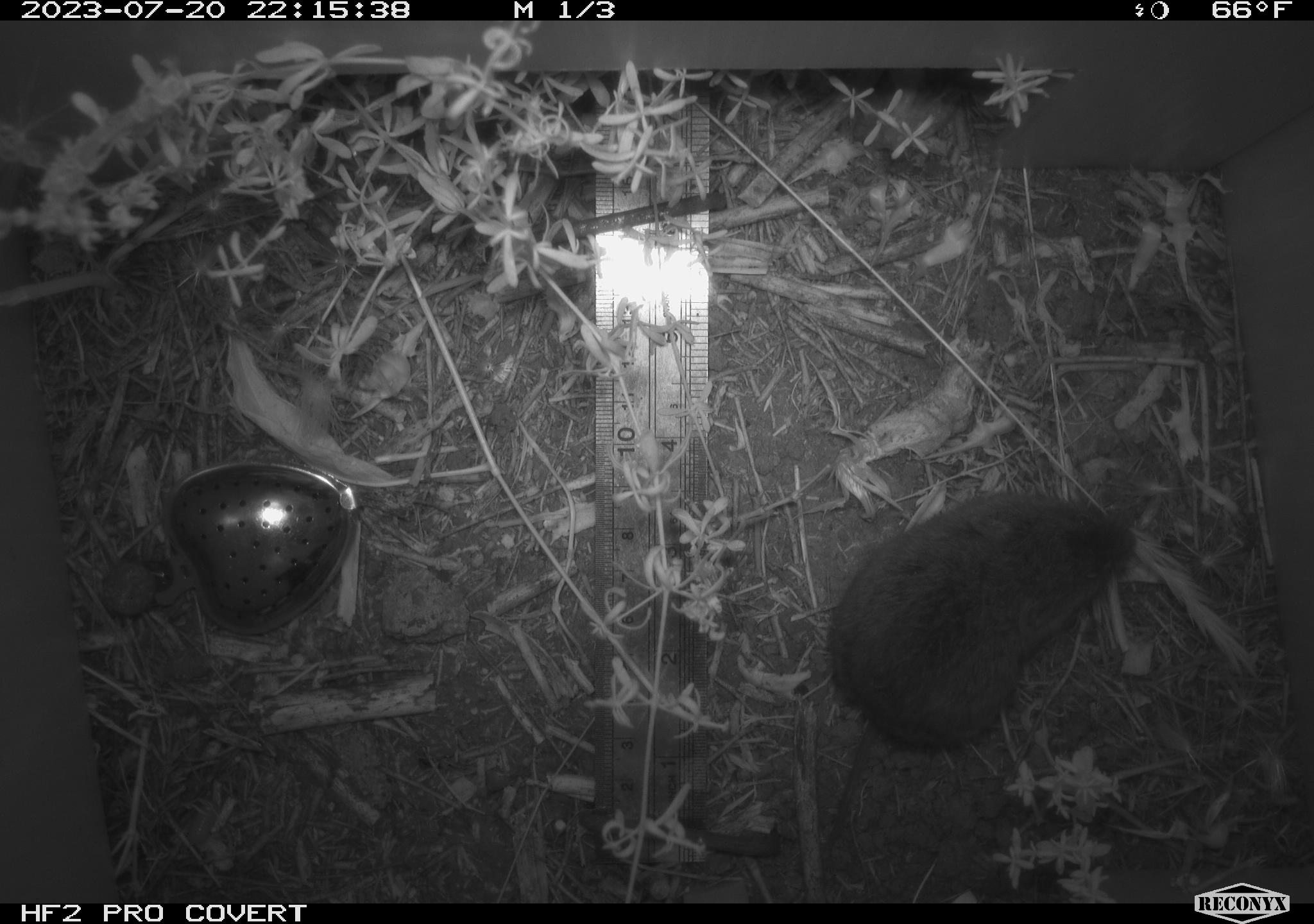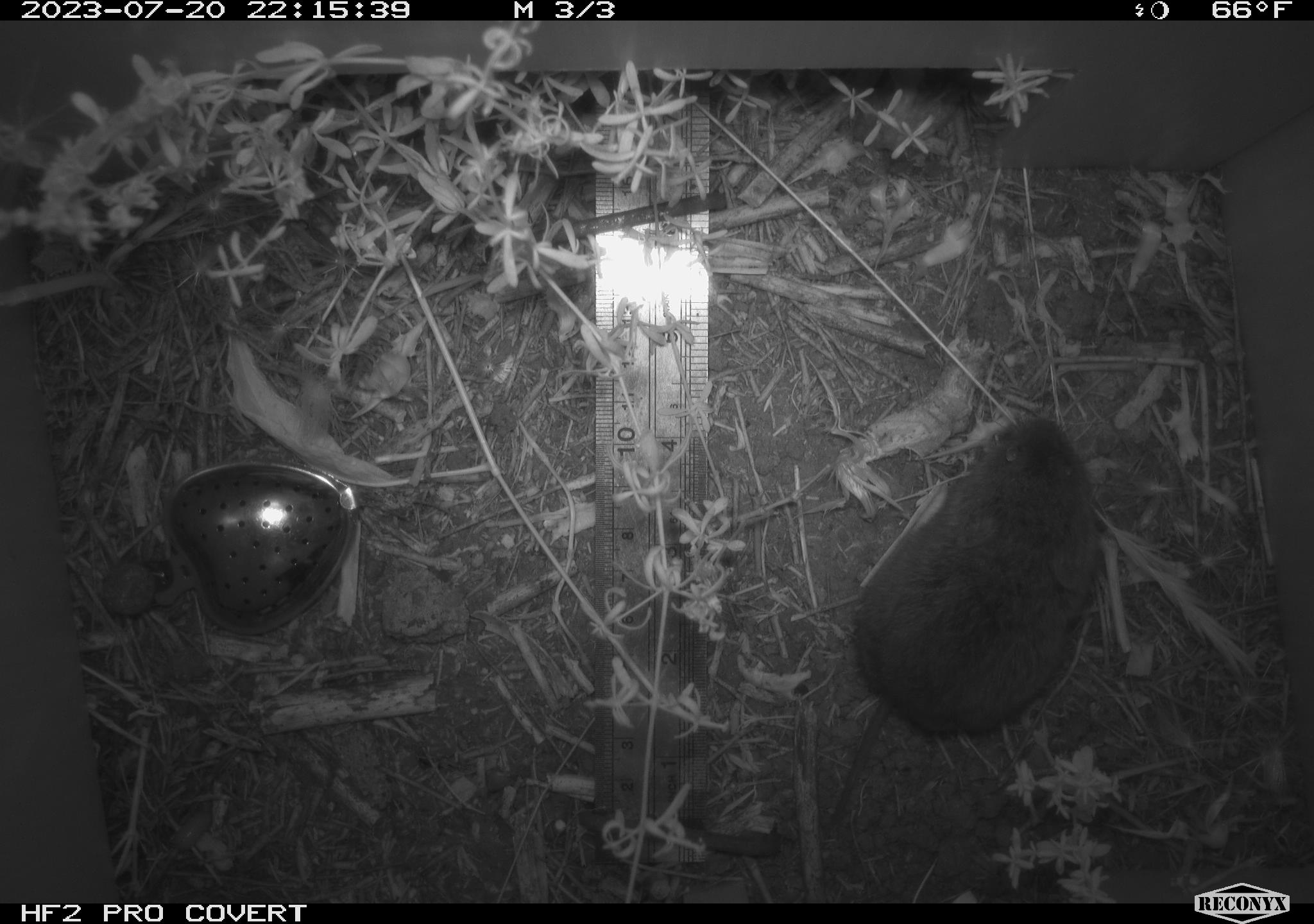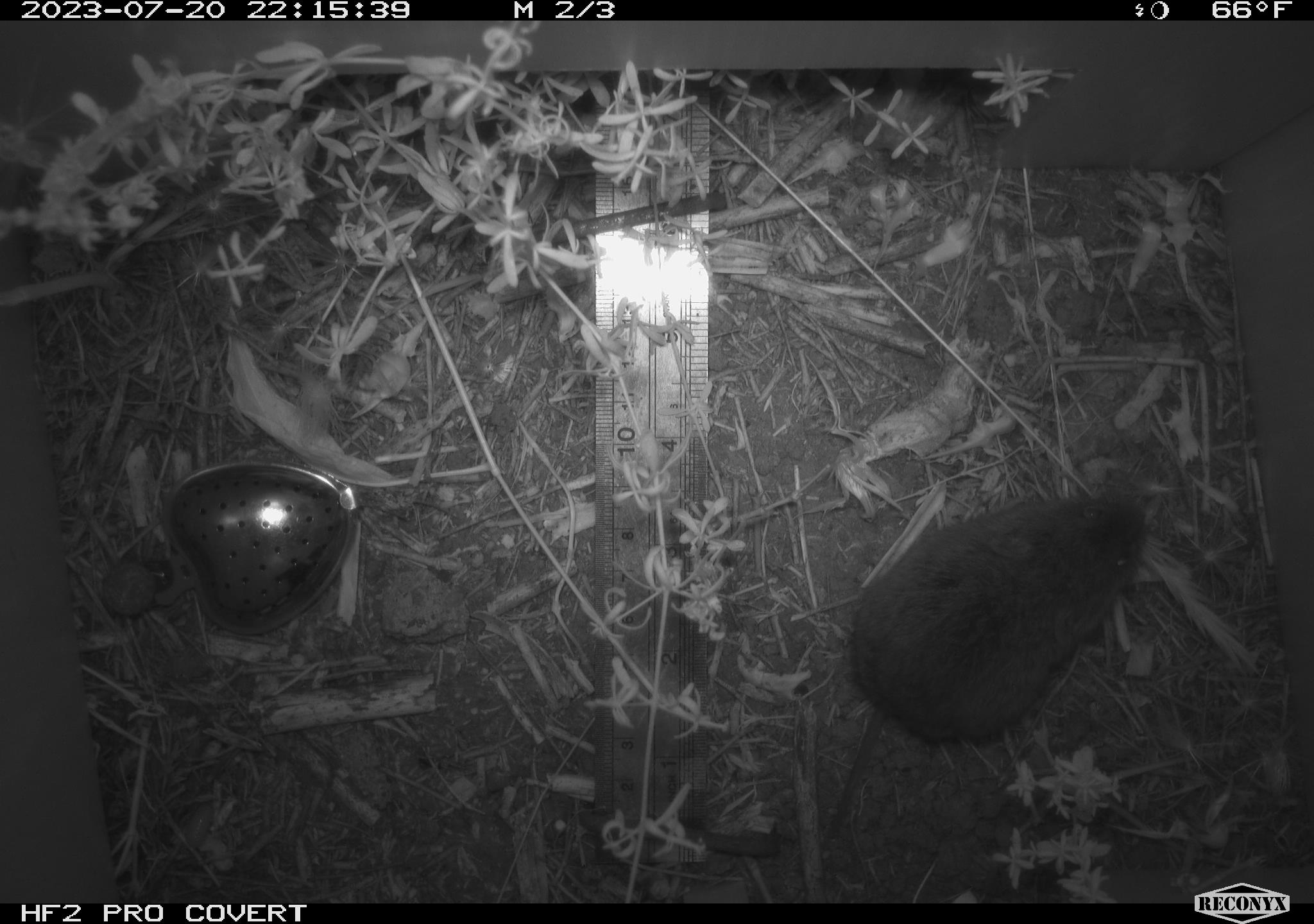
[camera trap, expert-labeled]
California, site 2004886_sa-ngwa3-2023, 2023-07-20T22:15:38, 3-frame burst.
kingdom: Animalia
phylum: Chordata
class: Mammalia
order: Rodentia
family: Cricetidae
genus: Microtus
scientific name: Microtus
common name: meadow vole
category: microtus species